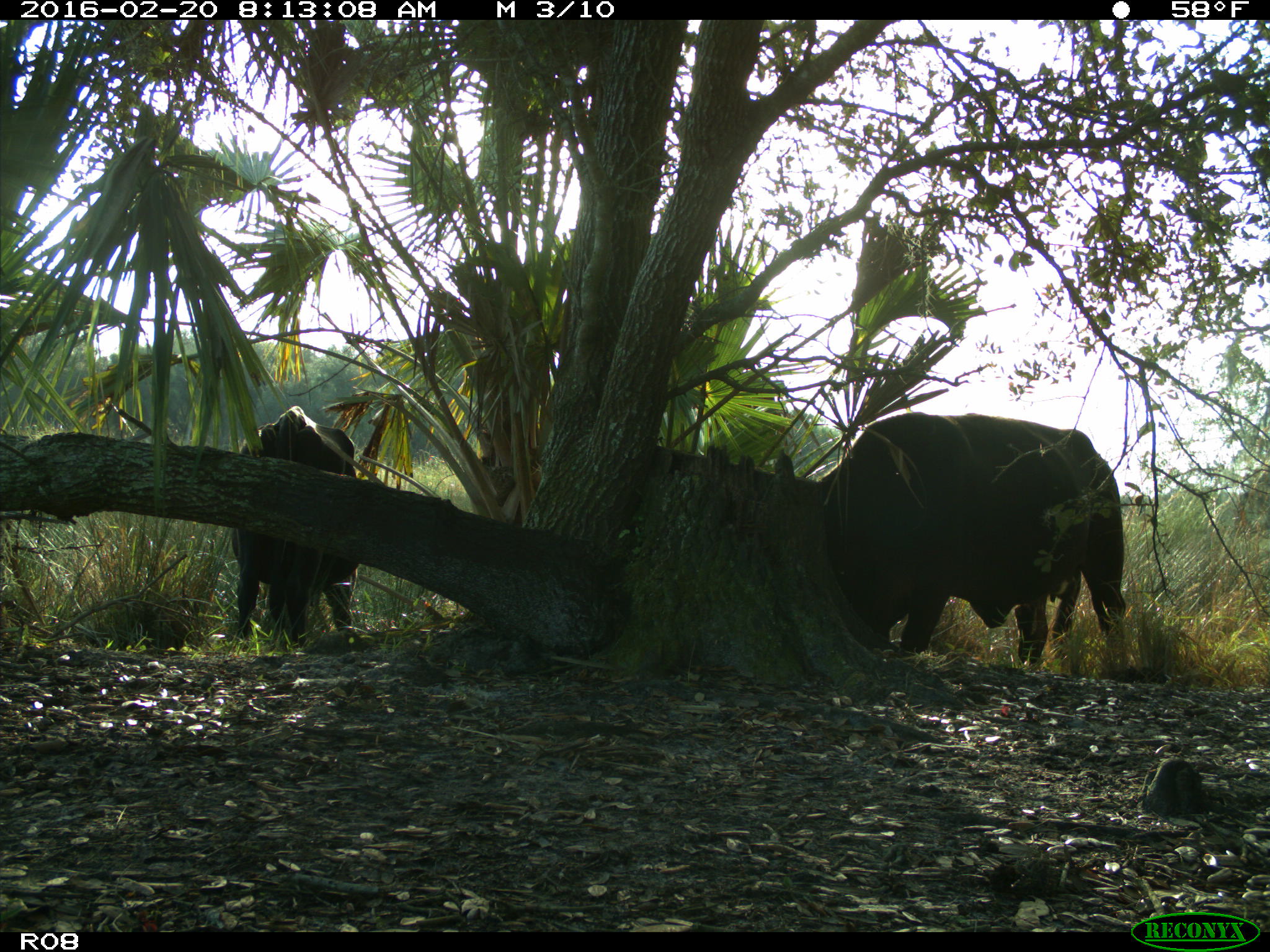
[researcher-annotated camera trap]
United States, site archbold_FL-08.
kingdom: Animalia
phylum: Chordata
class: Mammalia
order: Artiodactyla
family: Bovidae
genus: Bos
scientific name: Bos taurus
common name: domestic cow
Bos taurus (domestic cow).